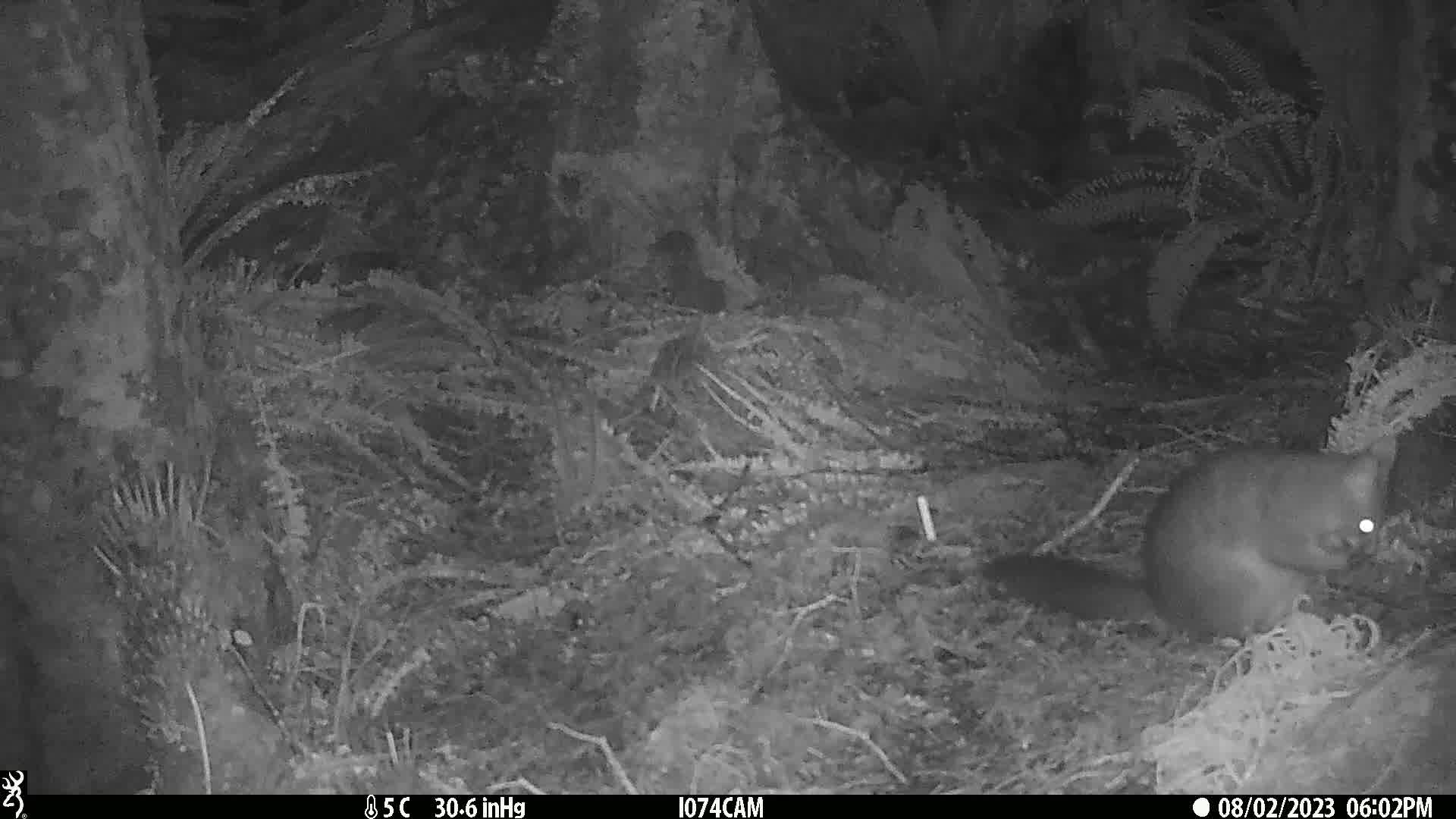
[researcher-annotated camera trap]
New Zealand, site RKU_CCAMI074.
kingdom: Animalia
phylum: Chordata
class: Mammalia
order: Diprotodontia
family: Phalangeridae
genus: Trichosurus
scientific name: Trichosurus vulpecula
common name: common brushtail possum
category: possum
Possum (common brushtail possum) (Trichosurus vulpecula).